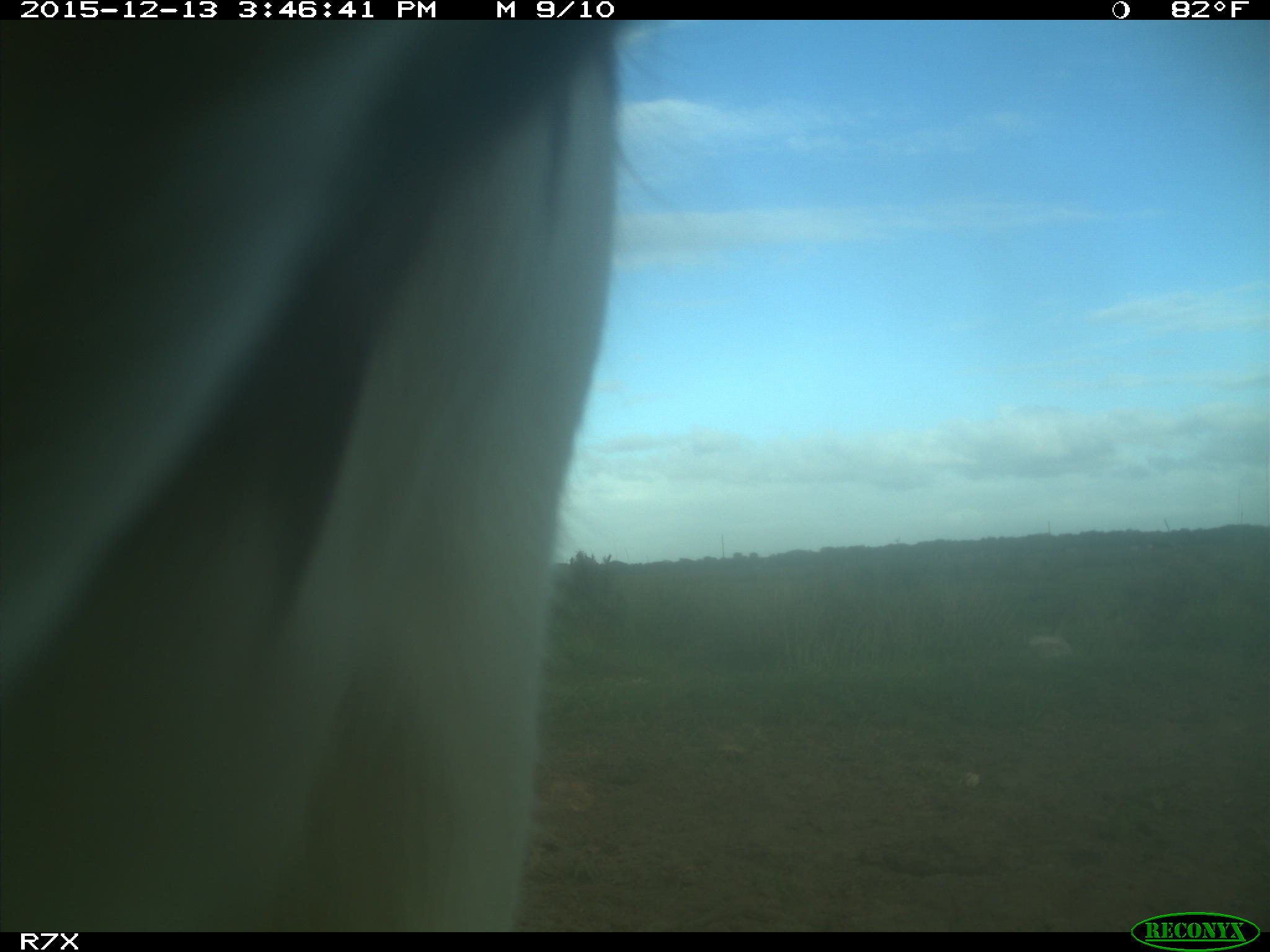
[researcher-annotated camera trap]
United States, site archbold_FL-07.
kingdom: Animalia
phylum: Chordata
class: Mammalia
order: Artiodactyla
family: Bovidae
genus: Bos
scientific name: Bos taurus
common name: domestic cow